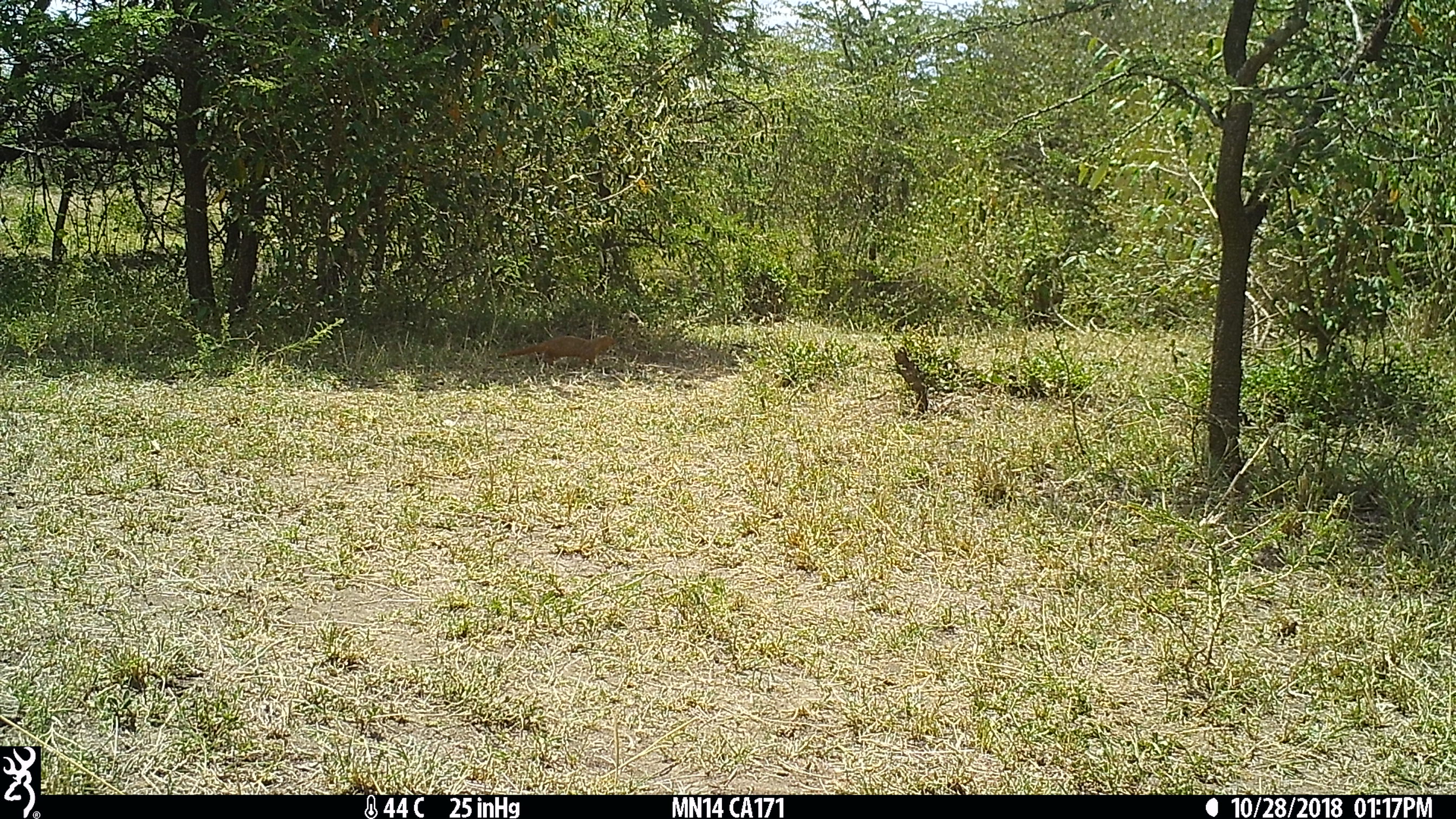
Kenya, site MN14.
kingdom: Animalia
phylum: Chordata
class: Mammalia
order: Carnivora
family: Herpestidae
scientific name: Herpestidae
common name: mongoose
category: mongoose other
Mongoose other (mongoose) (Herpestidae).